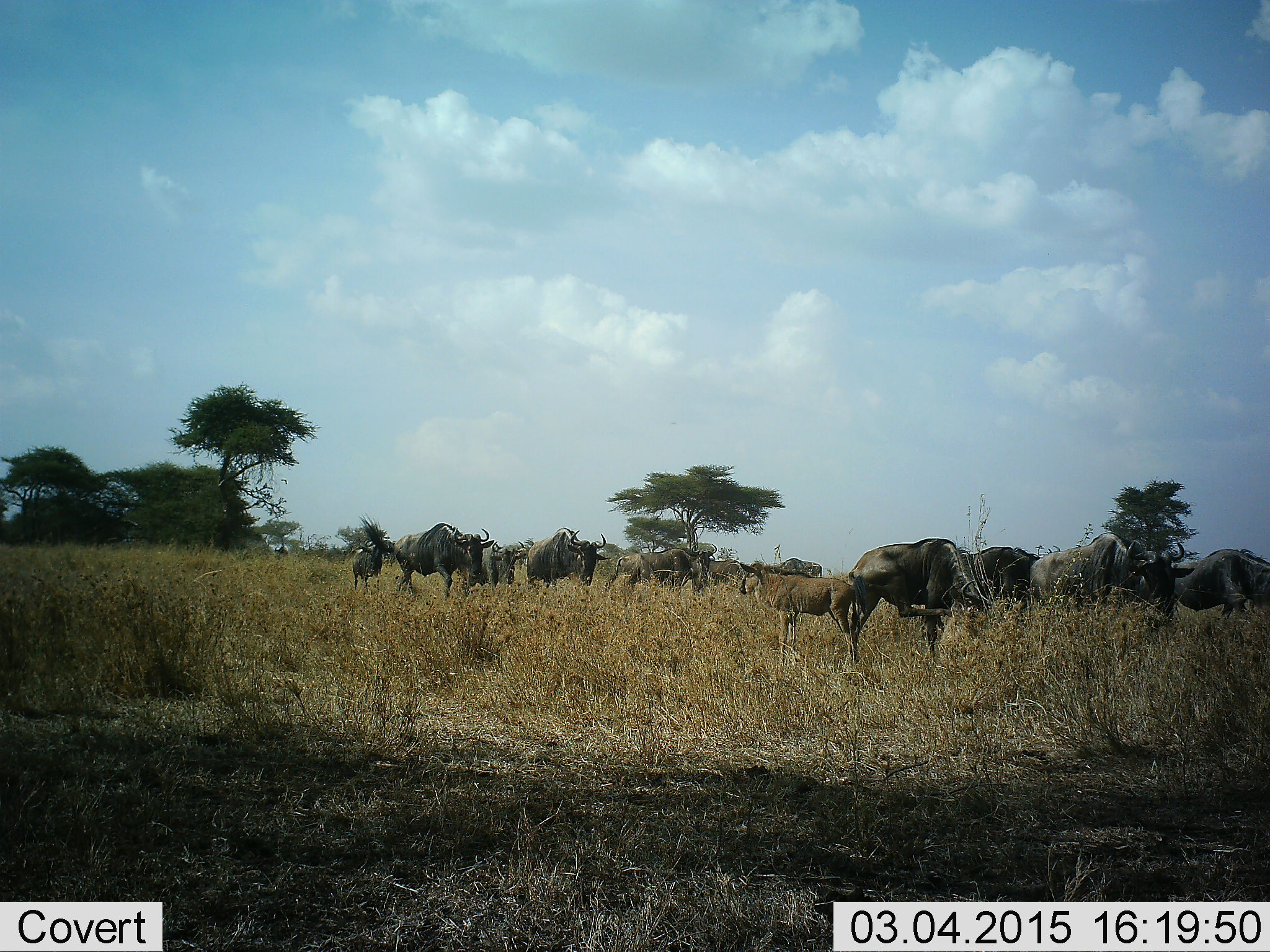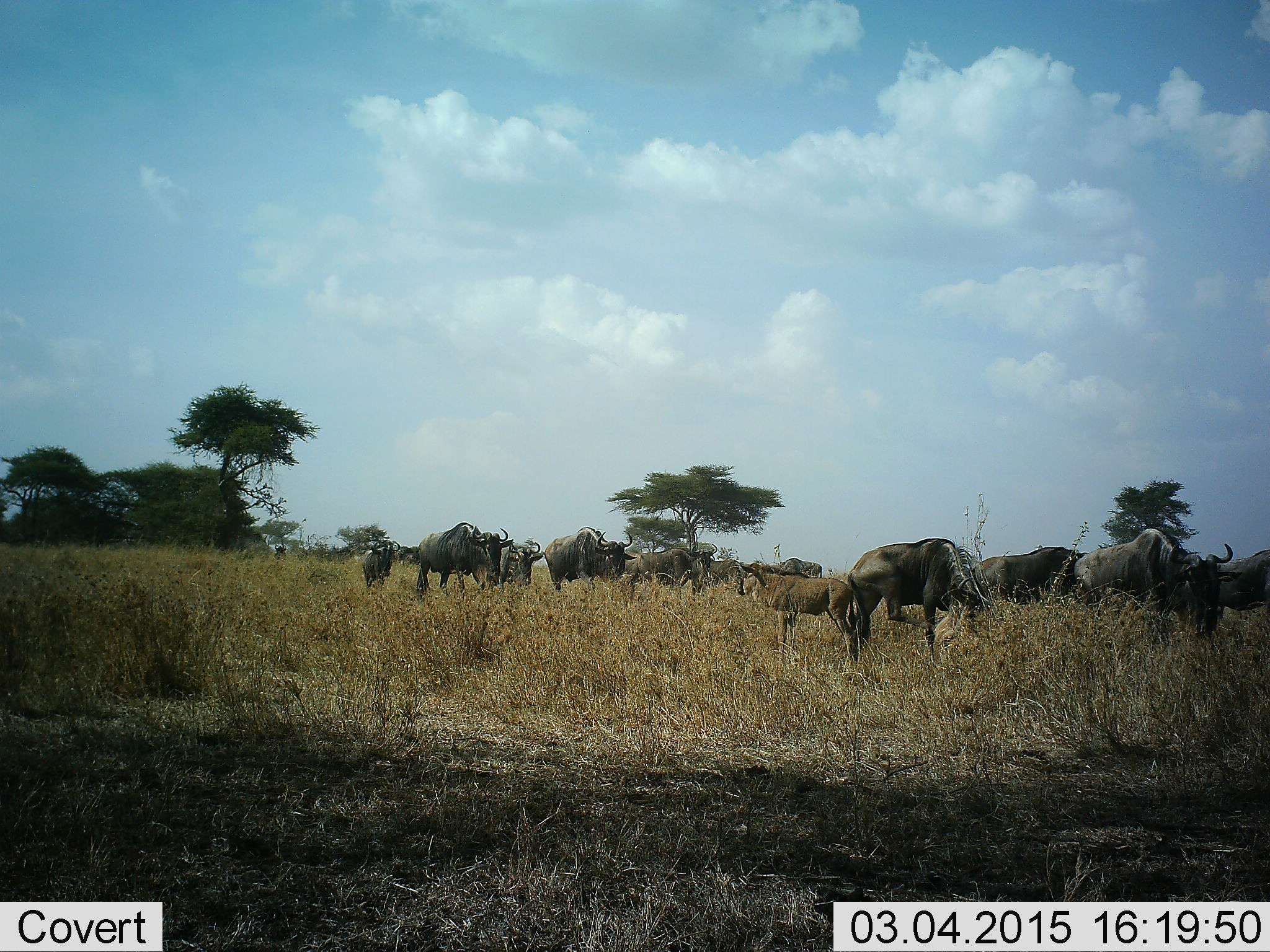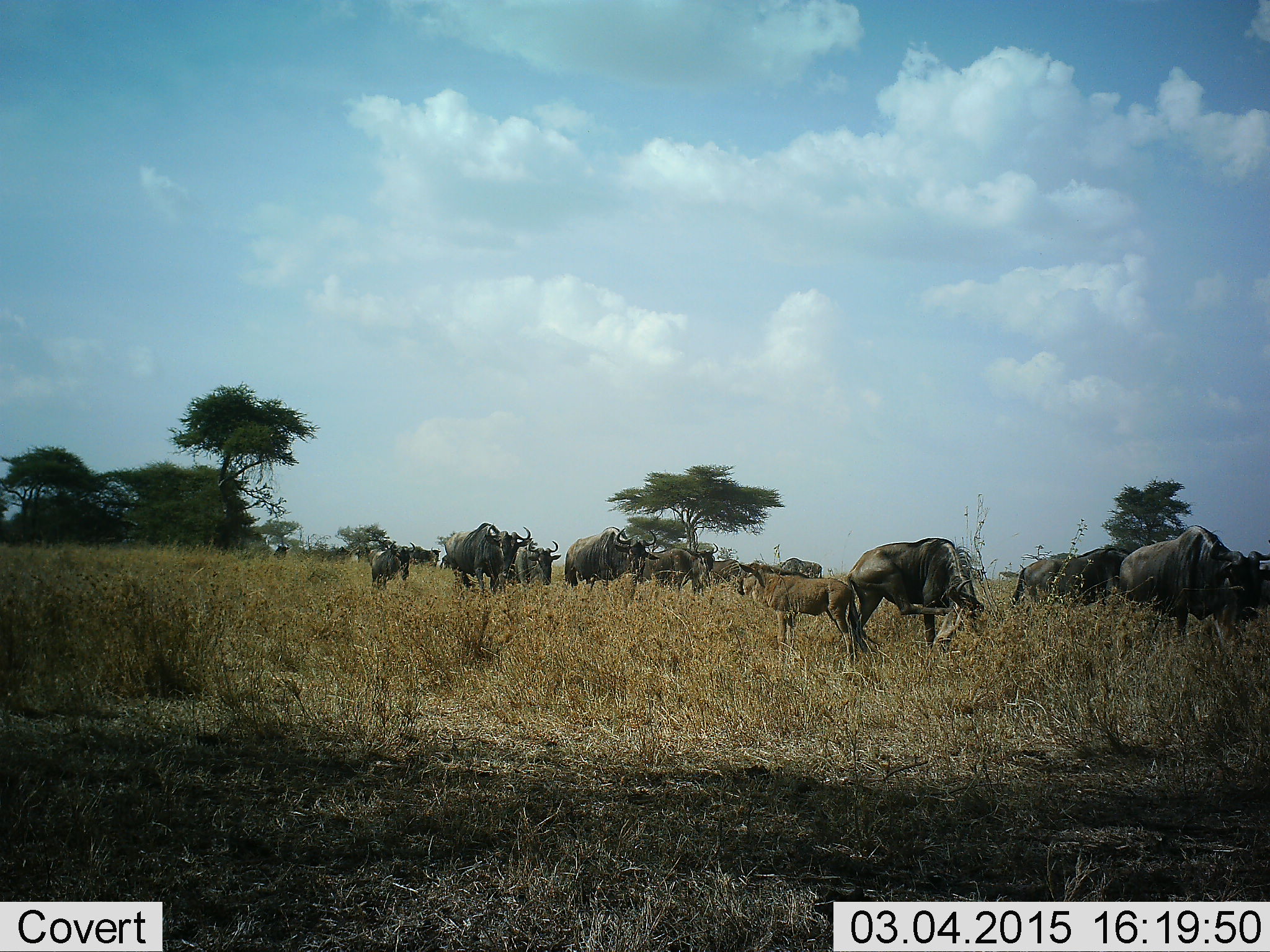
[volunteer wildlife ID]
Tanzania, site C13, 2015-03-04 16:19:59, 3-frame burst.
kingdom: Animalia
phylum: Chordata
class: Mammalia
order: Artiodactyla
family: Bovidae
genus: Connochaetes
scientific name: Connochaetes taurinus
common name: blue wildebeest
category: wildebeest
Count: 11-50.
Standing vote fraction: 50%.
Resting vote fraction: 0%.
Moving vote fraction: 70%.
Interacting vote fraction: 0%.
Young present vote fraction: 50%.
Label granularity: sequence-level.